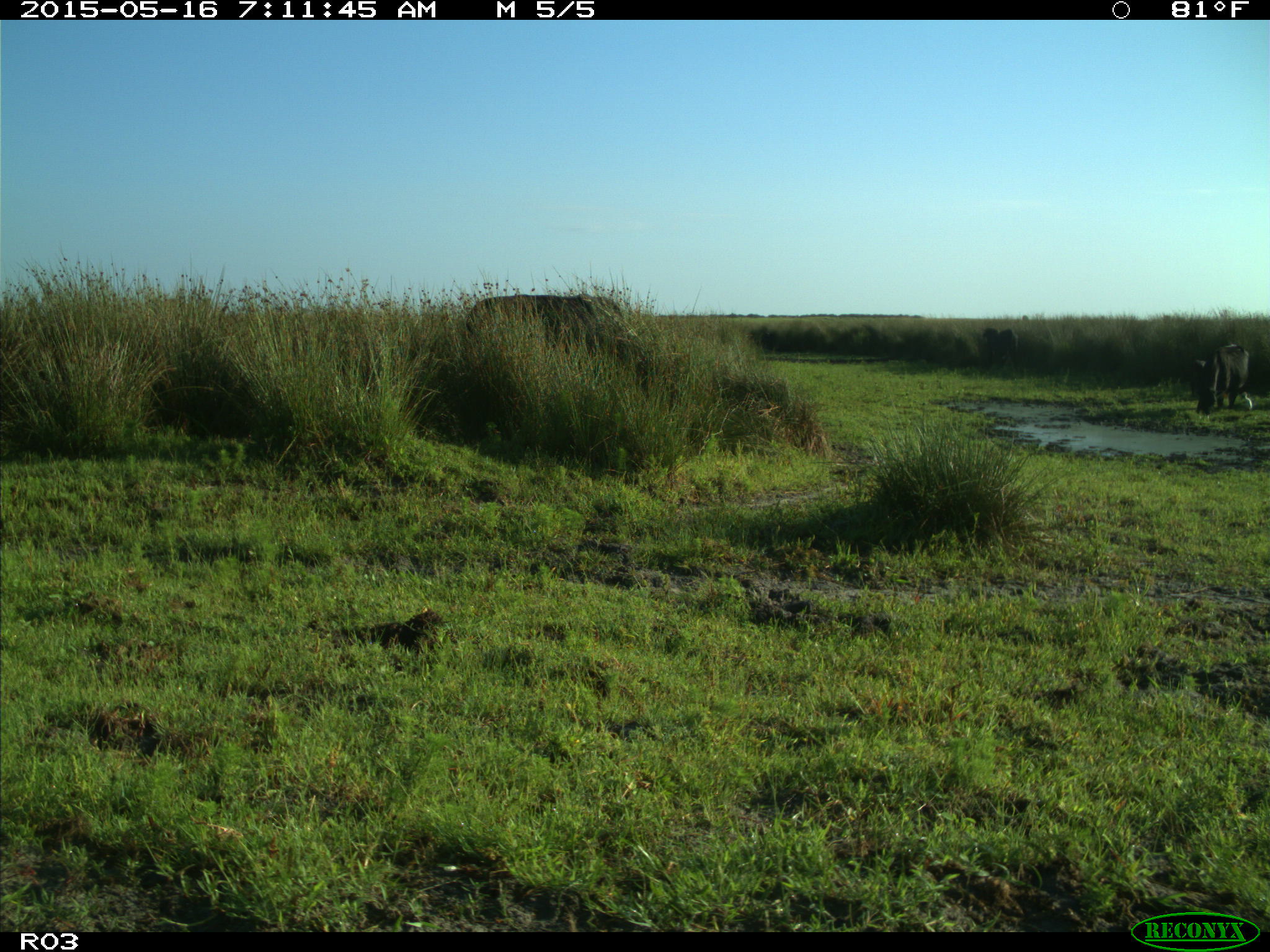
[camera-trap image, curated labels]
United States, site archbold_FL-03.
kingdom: Animalia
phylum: Chordata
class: Mammalia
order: Artiodactyla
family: Bovidae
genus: Bos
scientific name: Bos taurus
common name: domestic cow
Bos taurus (domestic cow).